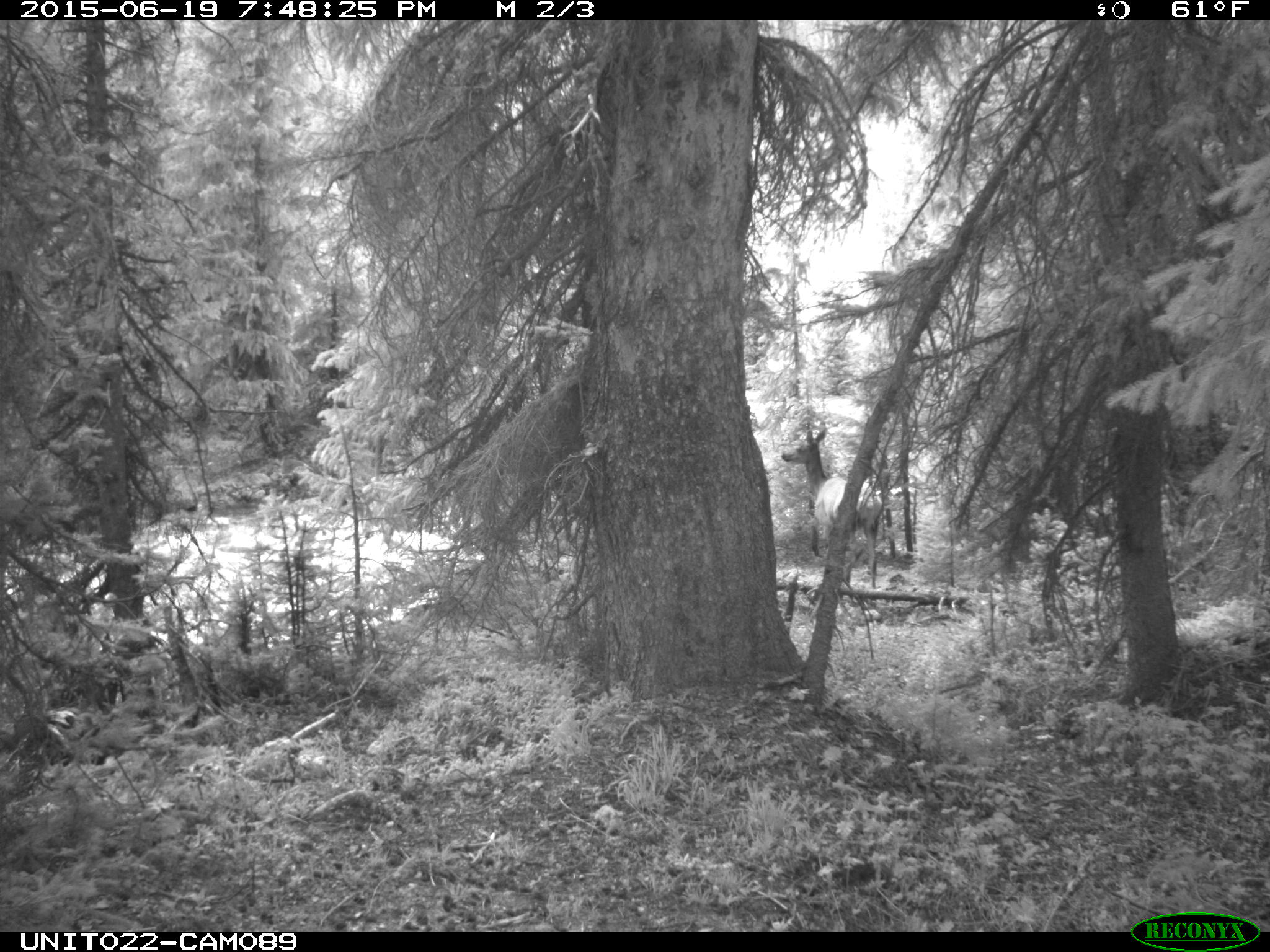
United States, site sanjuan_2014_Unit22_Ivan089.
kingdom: Animalia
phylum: Chordata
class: Mammalia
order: Artiodactyla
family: Cervidae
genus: Cervus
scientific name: Cervus elaphus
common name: red deer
Cervus elaphus (red deer).